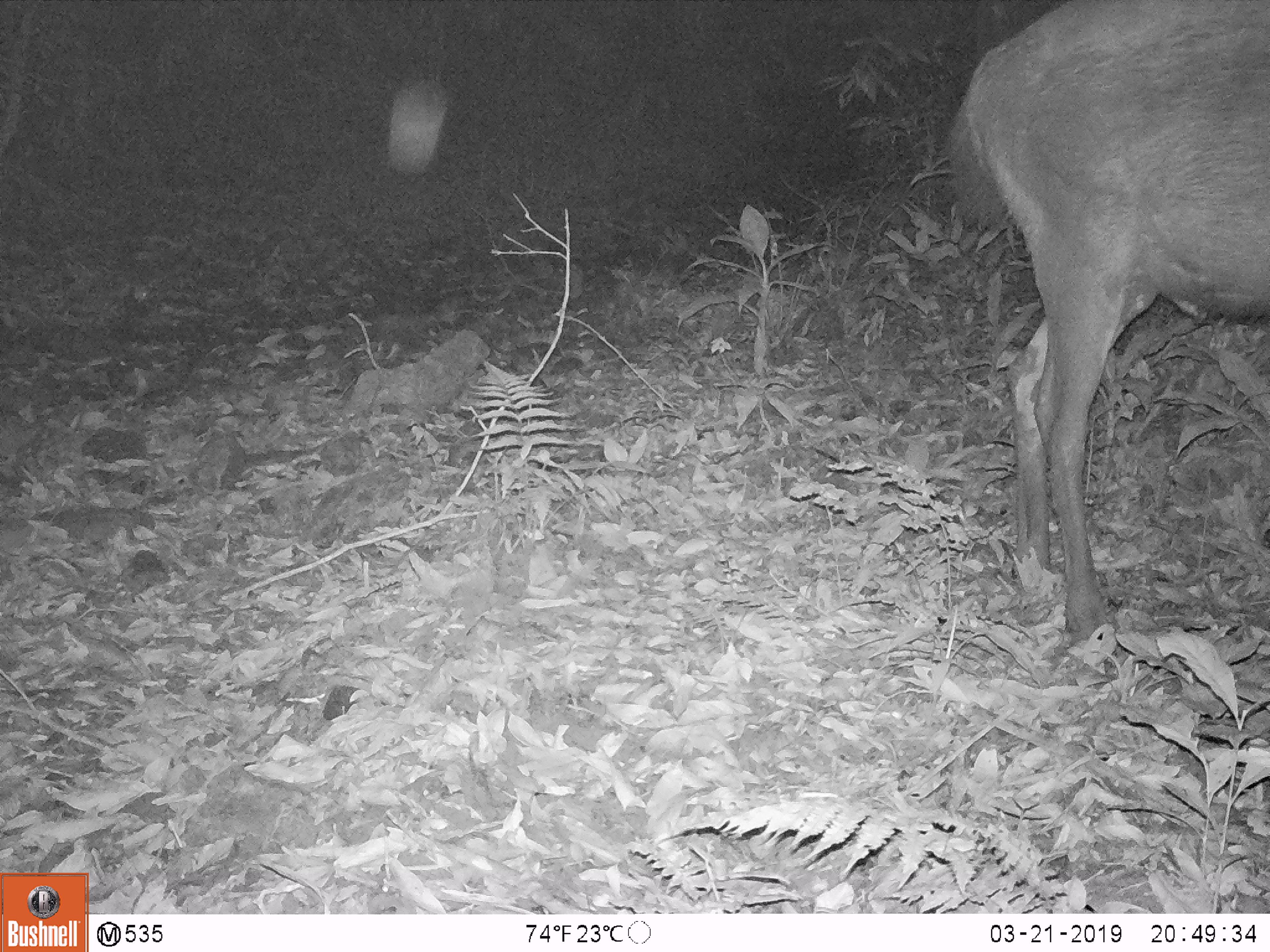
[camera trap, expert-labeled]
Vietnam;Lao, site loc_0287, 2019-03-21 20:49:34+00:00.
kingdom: Animalia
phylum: Chordata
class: Mammalia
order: Artiodactyla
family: Cervidae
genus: Rusa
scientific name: Rusa unicolor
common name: sambar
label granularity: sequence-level